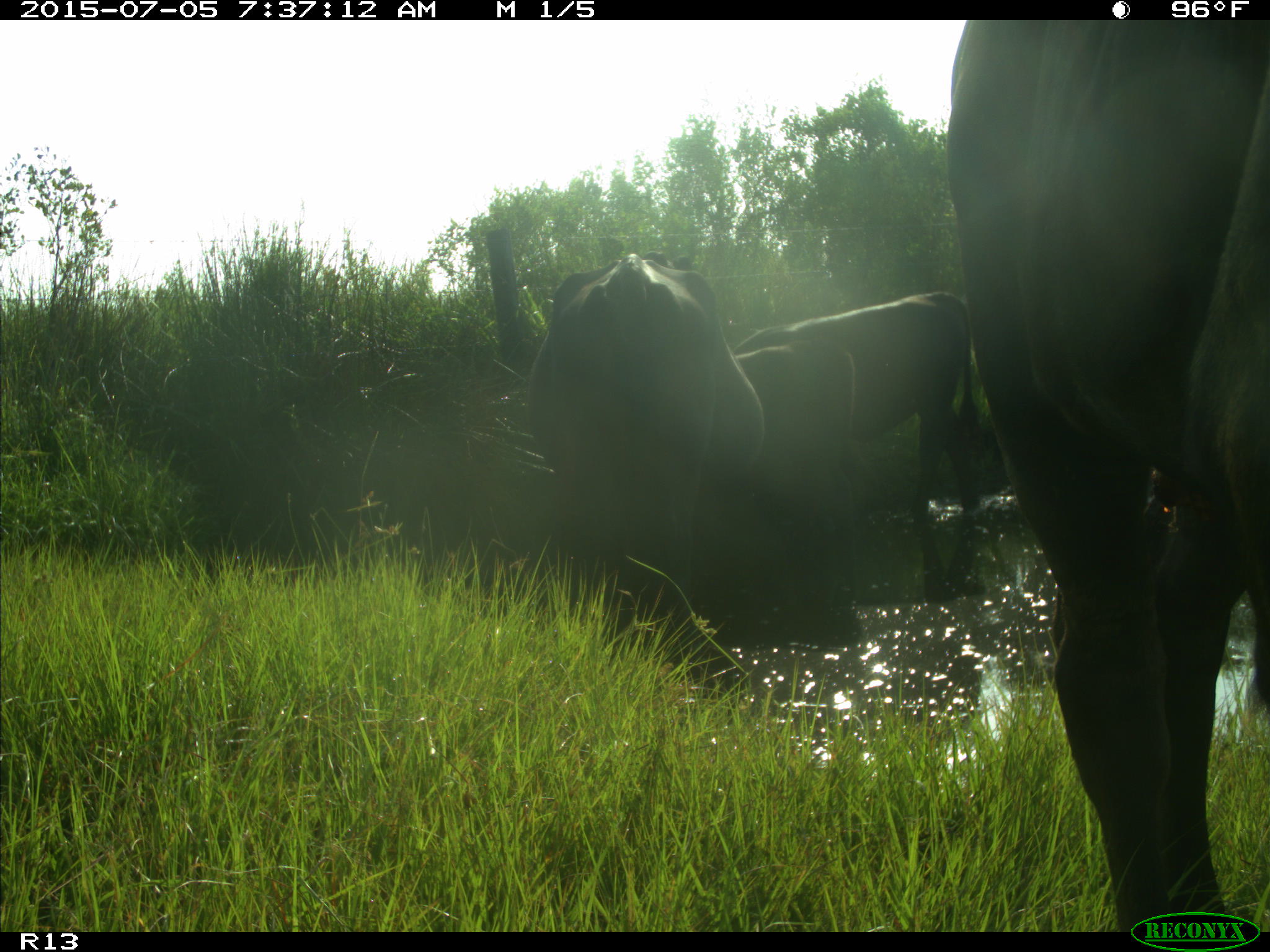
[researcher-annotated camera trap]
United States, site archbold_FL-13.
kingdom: Animalia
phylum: Chordata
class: Mammalia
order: Artiodactyla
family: Bovidae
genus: Bos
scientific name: Bos taurus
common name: domestic cow